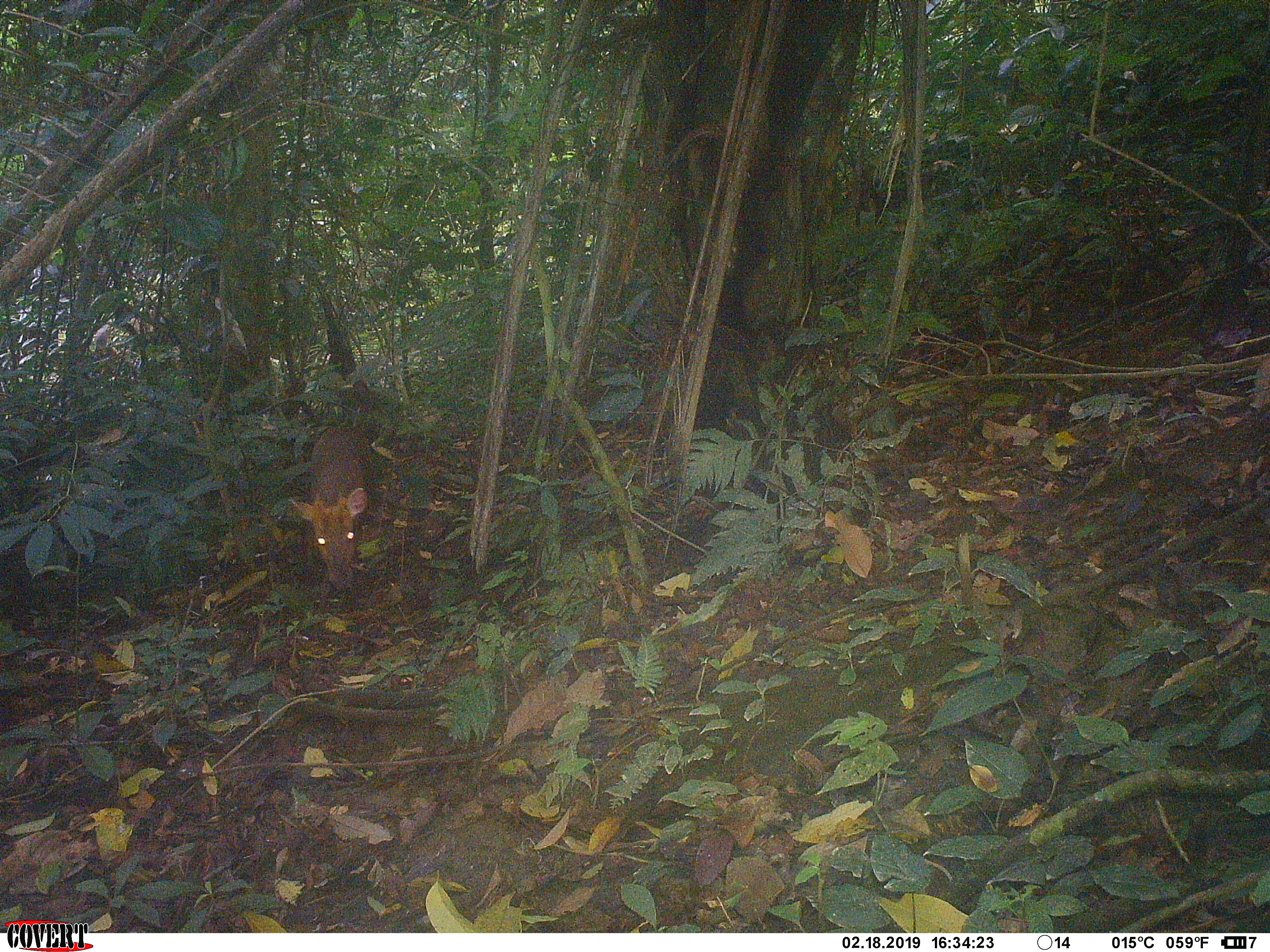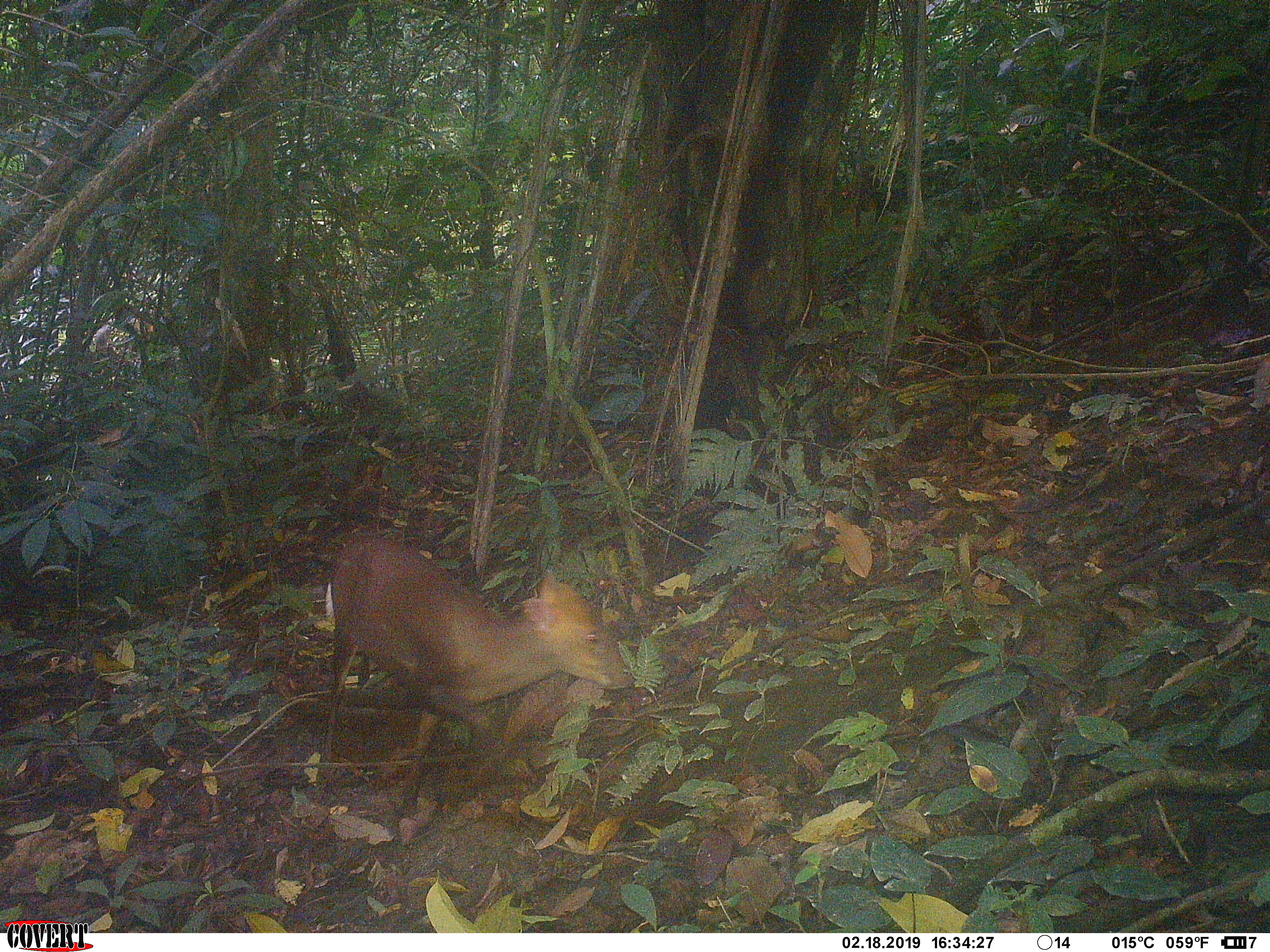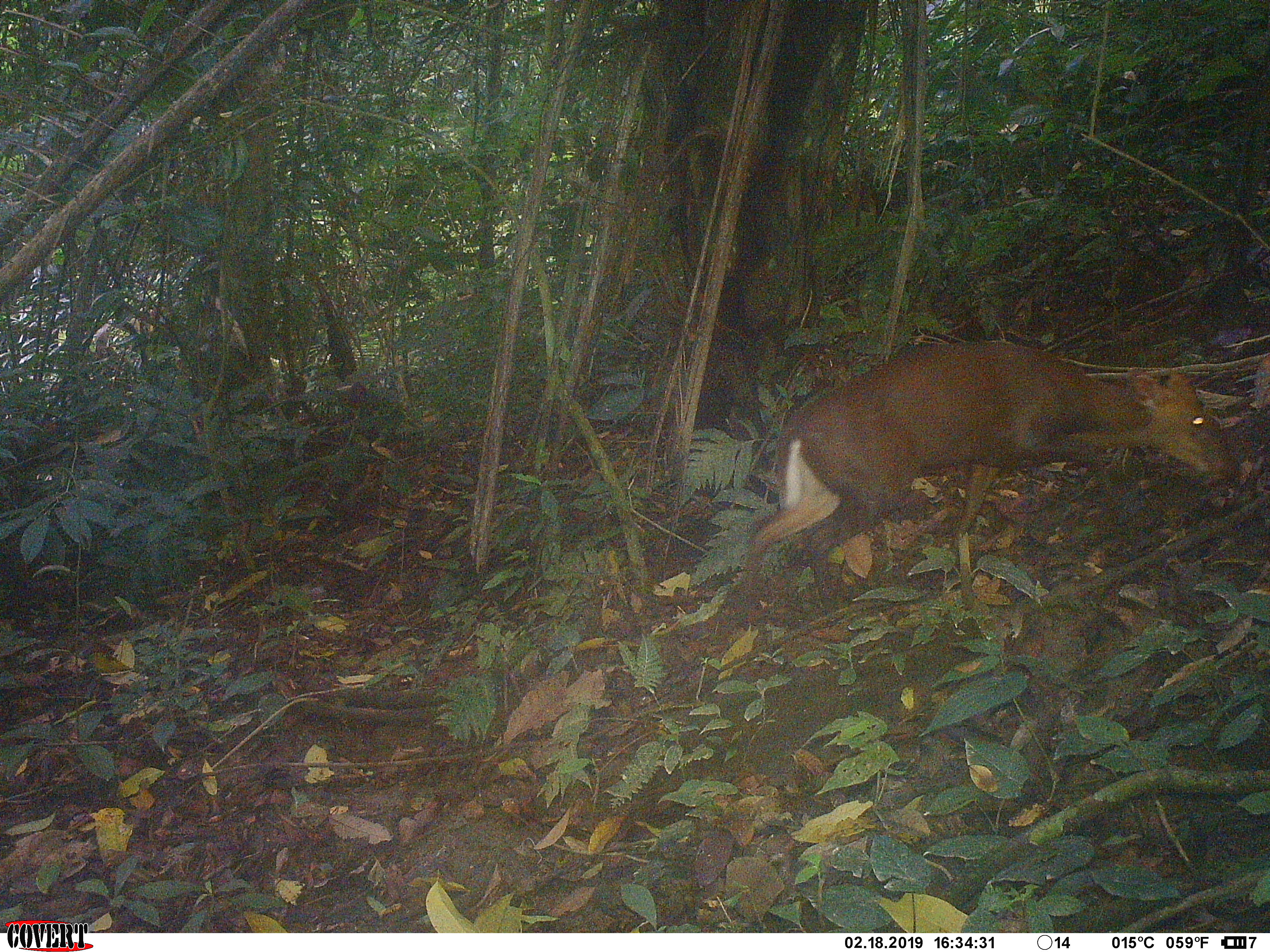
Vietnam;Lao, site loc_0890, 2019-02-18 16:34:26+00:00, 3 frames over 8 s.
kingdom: Animalia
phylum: Chordata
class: Mammalia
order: Artiodactyla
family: Cervidae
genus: Muntiacus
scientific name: Muntiacus rooseveltorum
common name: roosevelt's muntjac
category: roosevelts muntjac group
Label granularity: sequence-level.